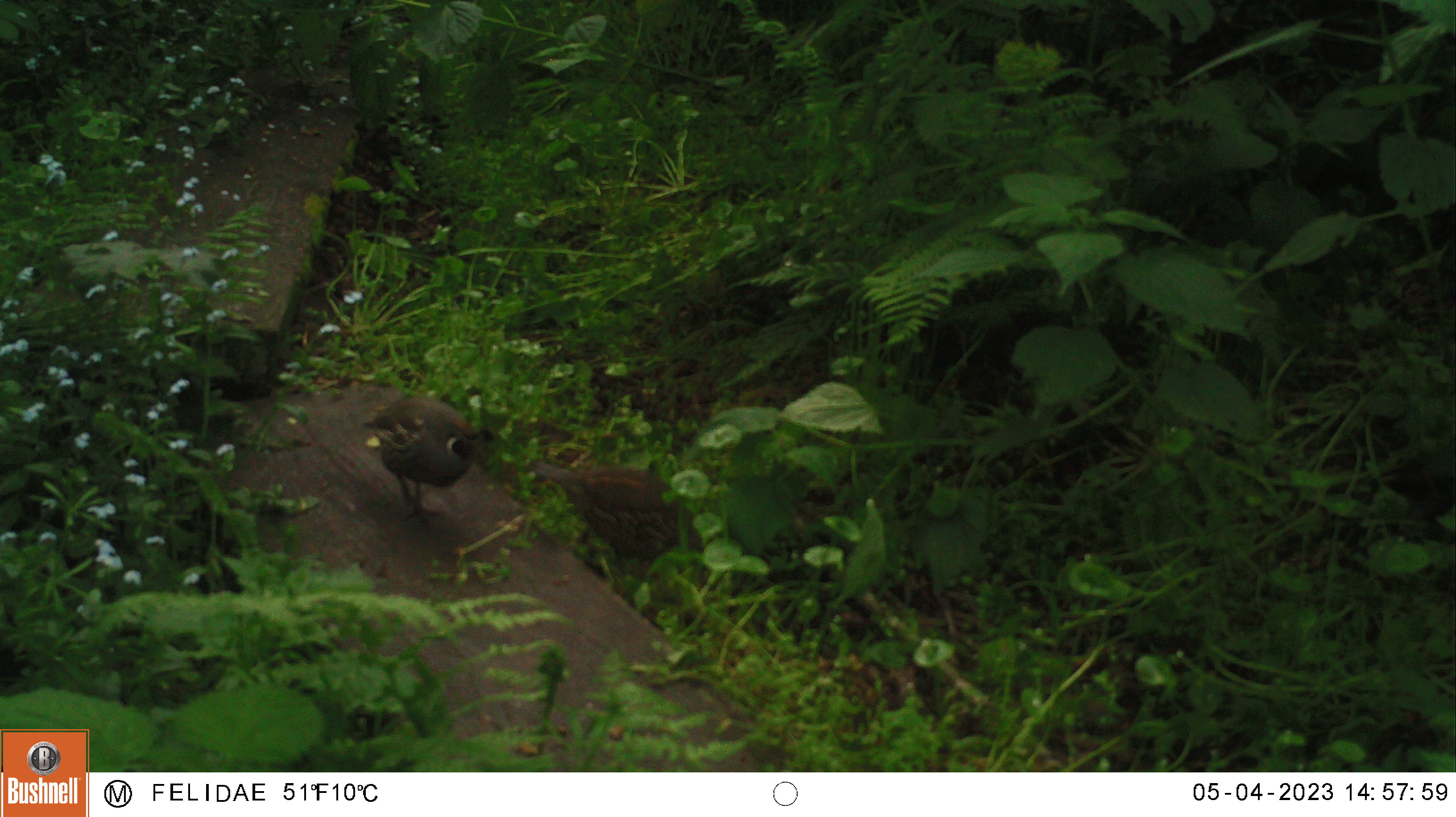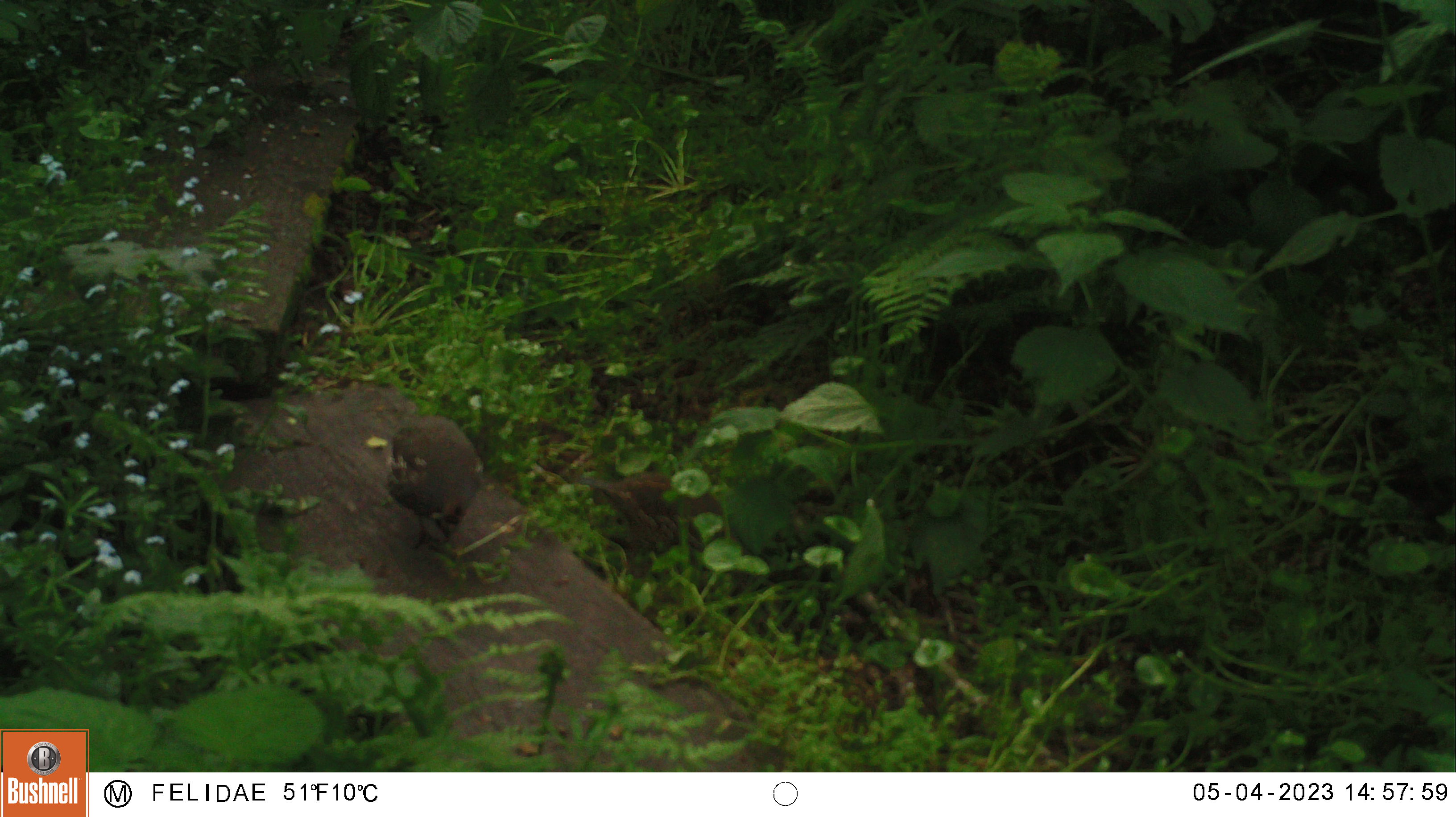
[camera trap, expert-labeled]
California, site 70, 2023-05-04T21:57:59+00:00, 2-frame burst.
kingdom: Animalia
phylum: Chordata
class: Aves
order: Galliformes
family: Odontophoridae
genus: Callipepla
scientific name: Callipepla californica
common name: california quail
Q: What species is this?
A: California quail (Callipepla californica).